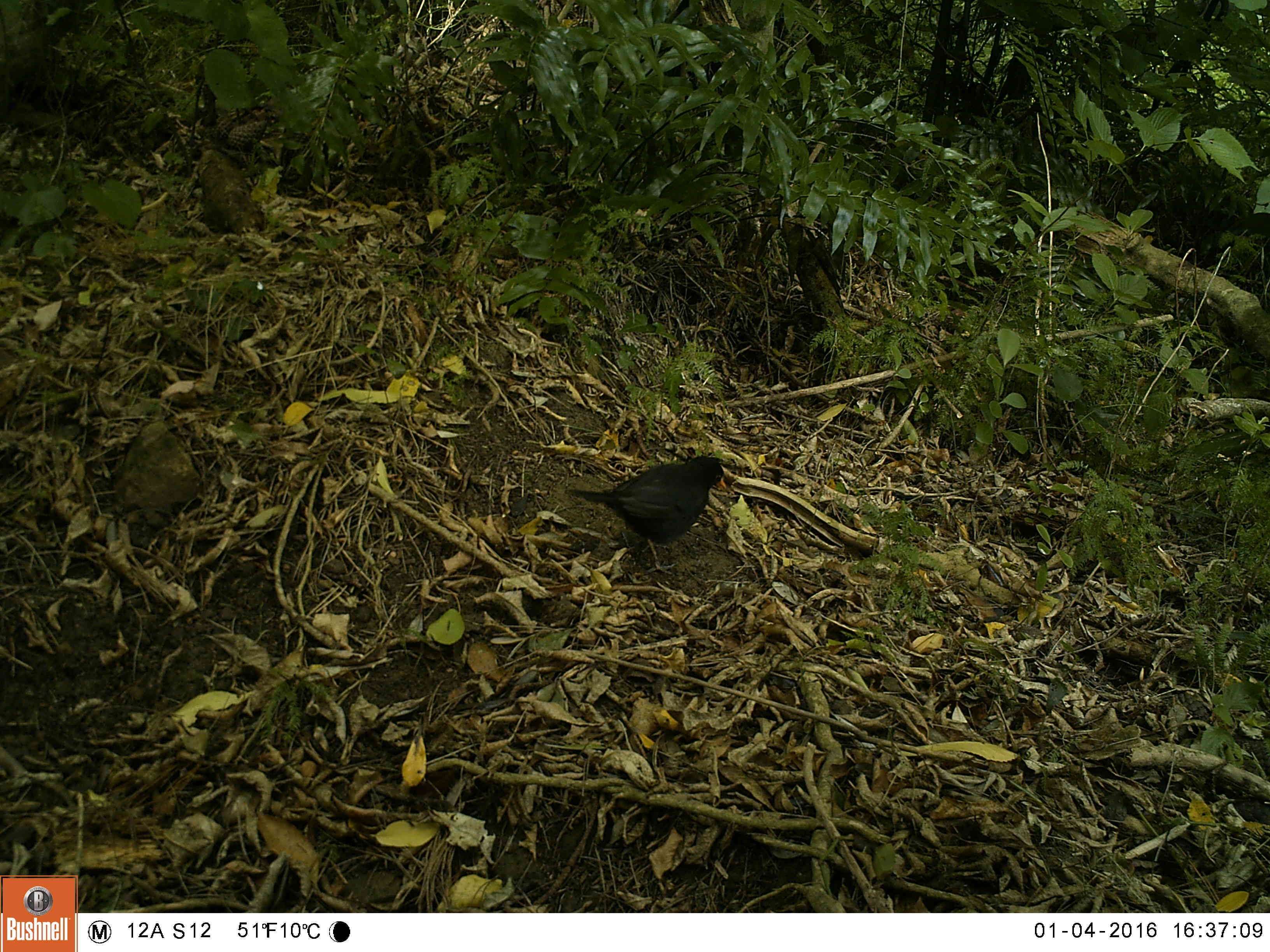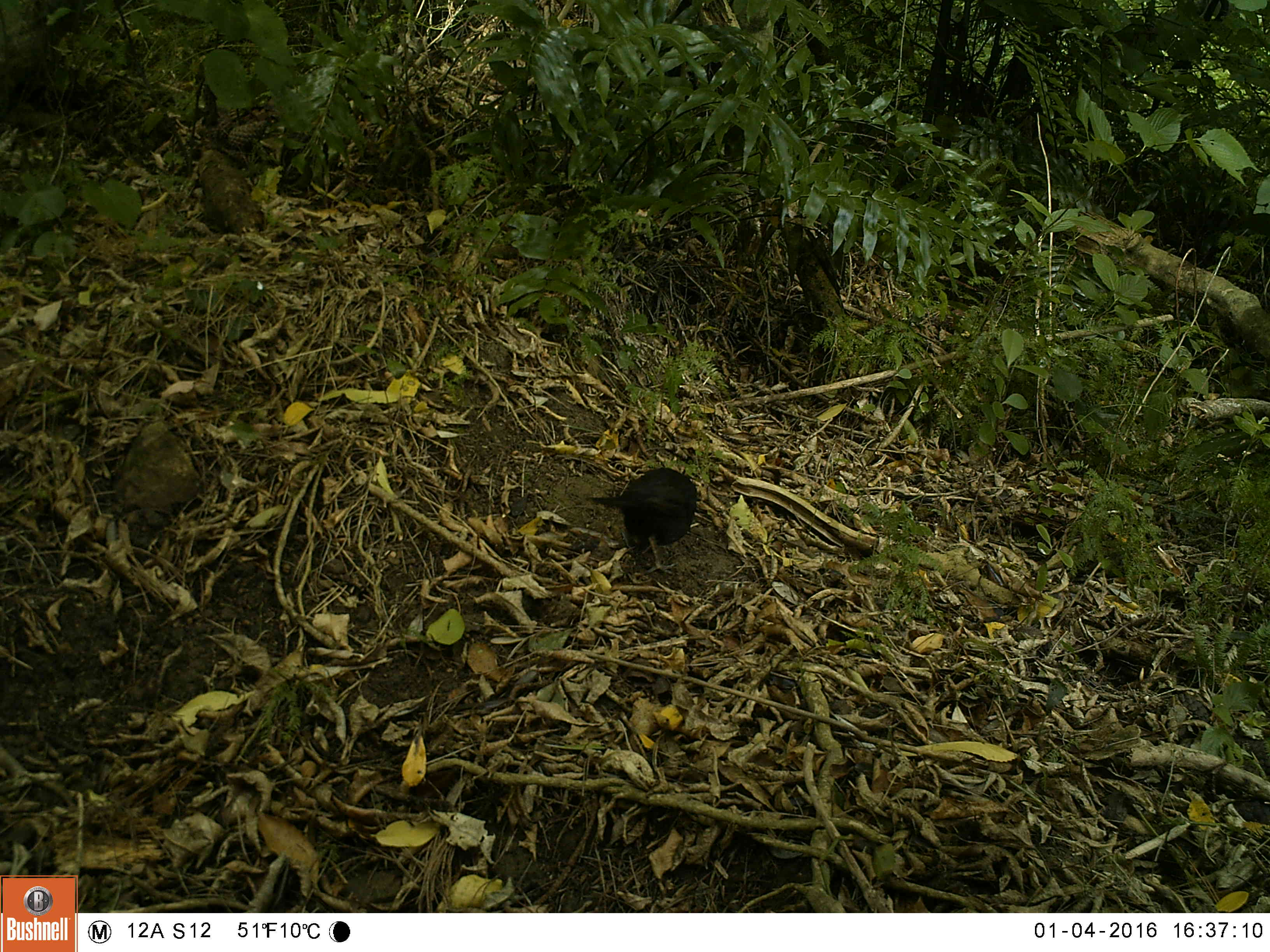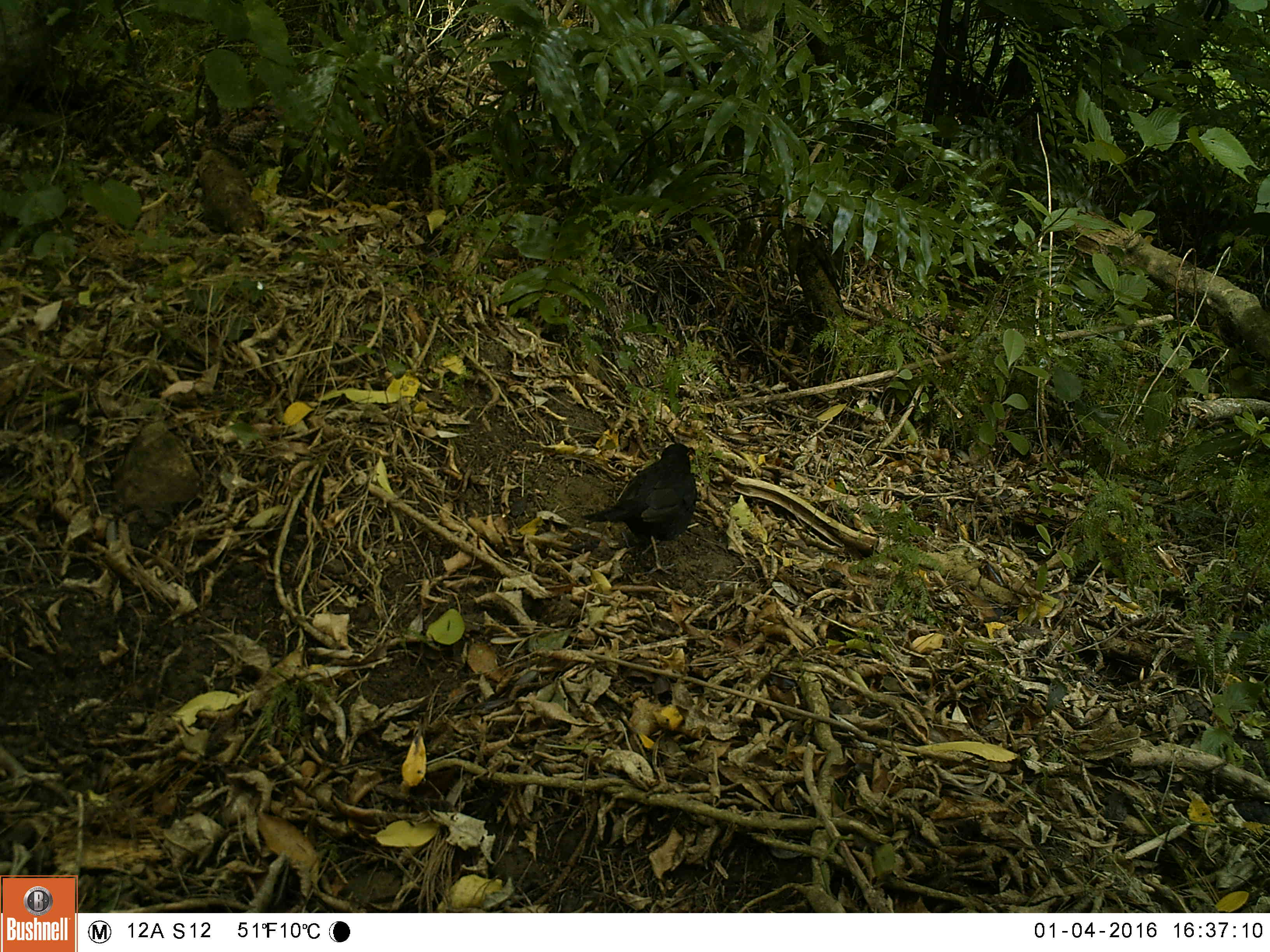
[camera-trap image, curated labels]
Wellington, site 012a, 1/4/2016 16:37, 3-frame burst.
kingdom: Animalia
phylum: Chordata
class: Aves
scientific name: Aves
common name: bird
Bird (Aves).